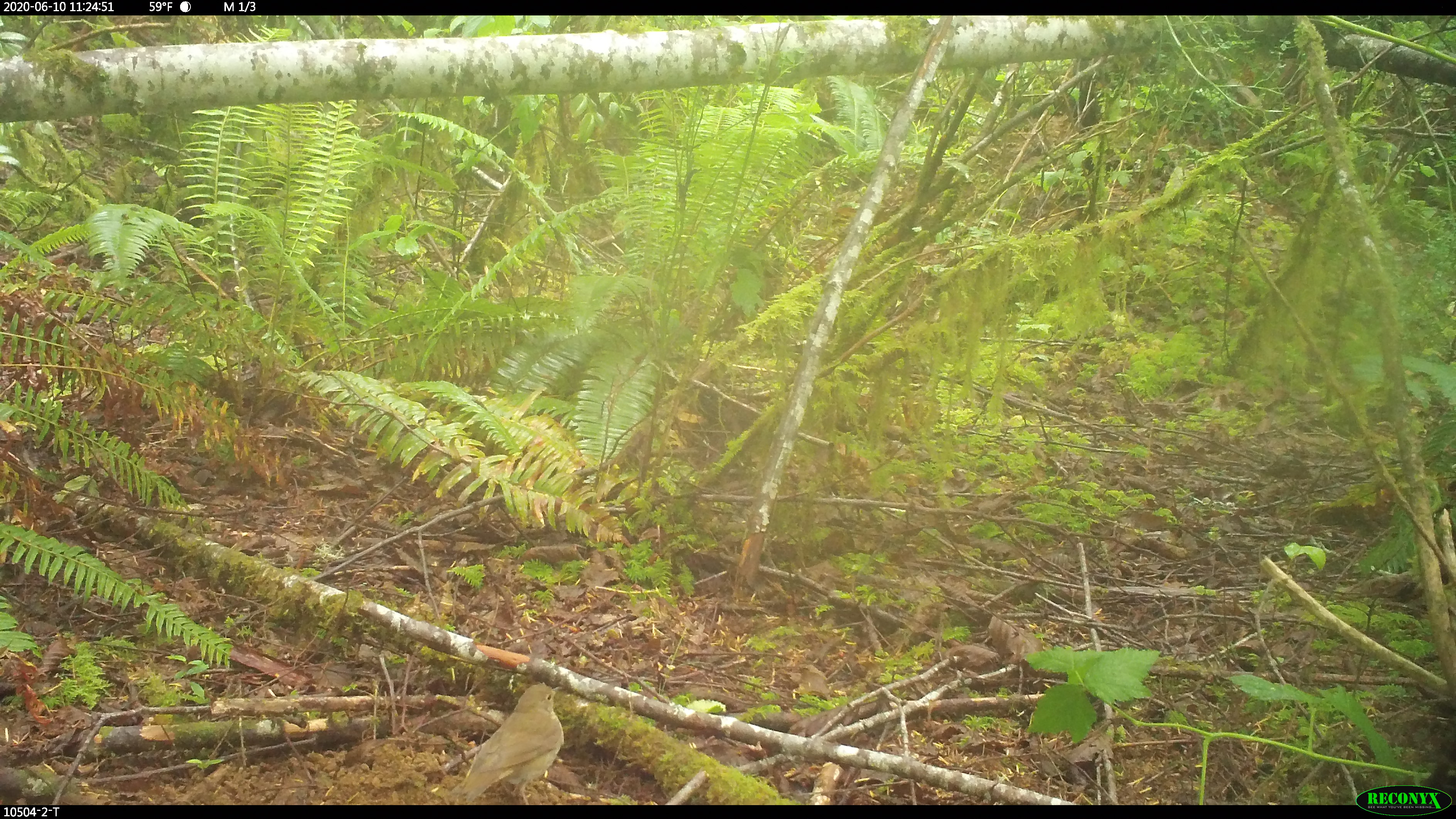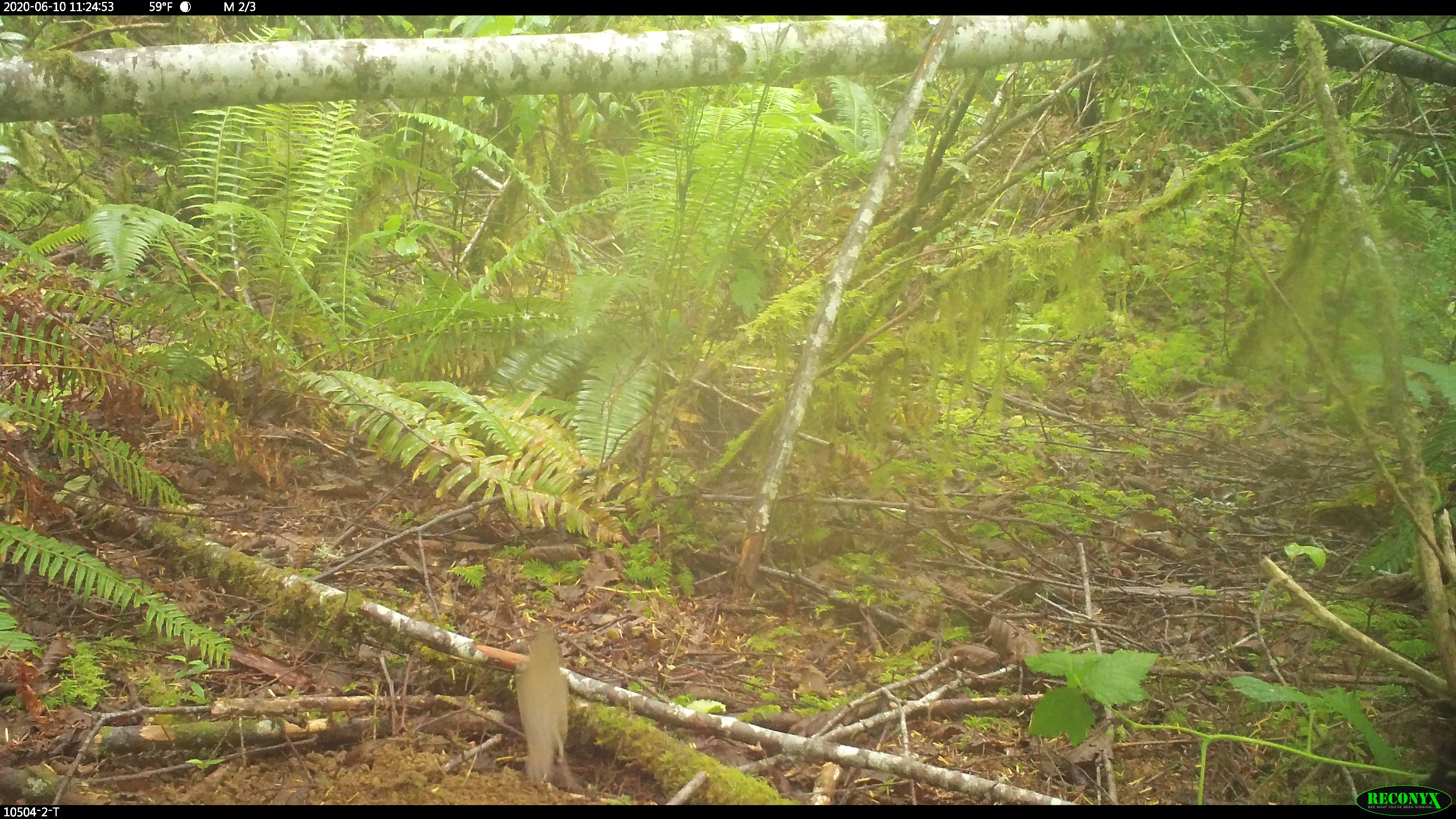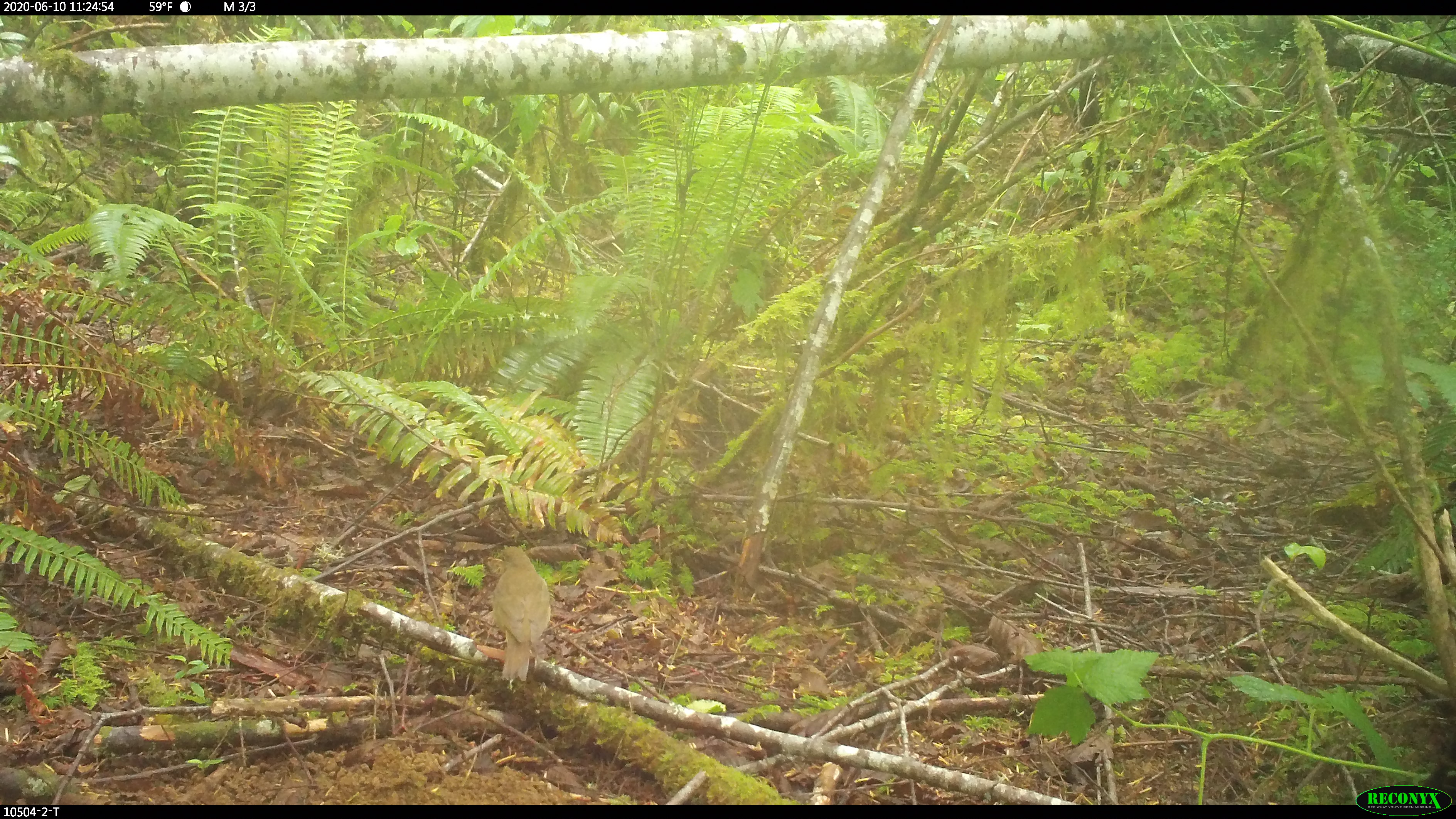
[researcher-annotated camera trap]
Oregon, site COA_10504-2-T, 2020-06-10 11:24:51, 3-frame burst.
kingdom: Animalia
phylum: Chordata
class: Aves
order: Passeriformes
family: Turdidae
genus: Catharus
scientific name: Catharus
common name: brown thrushes and nightingale-thrushes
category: catharus species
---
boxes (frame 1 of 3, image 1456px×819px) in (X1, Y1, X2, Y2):
catharus species: (459, 684, 566, 797)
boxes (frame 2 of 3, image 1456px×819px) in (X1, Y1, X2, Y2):
catharus species: (514, 633, 571, 791)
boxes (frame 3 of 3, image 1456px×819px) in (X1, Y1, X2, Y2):
catharus species: (492, 546, 552, 683)